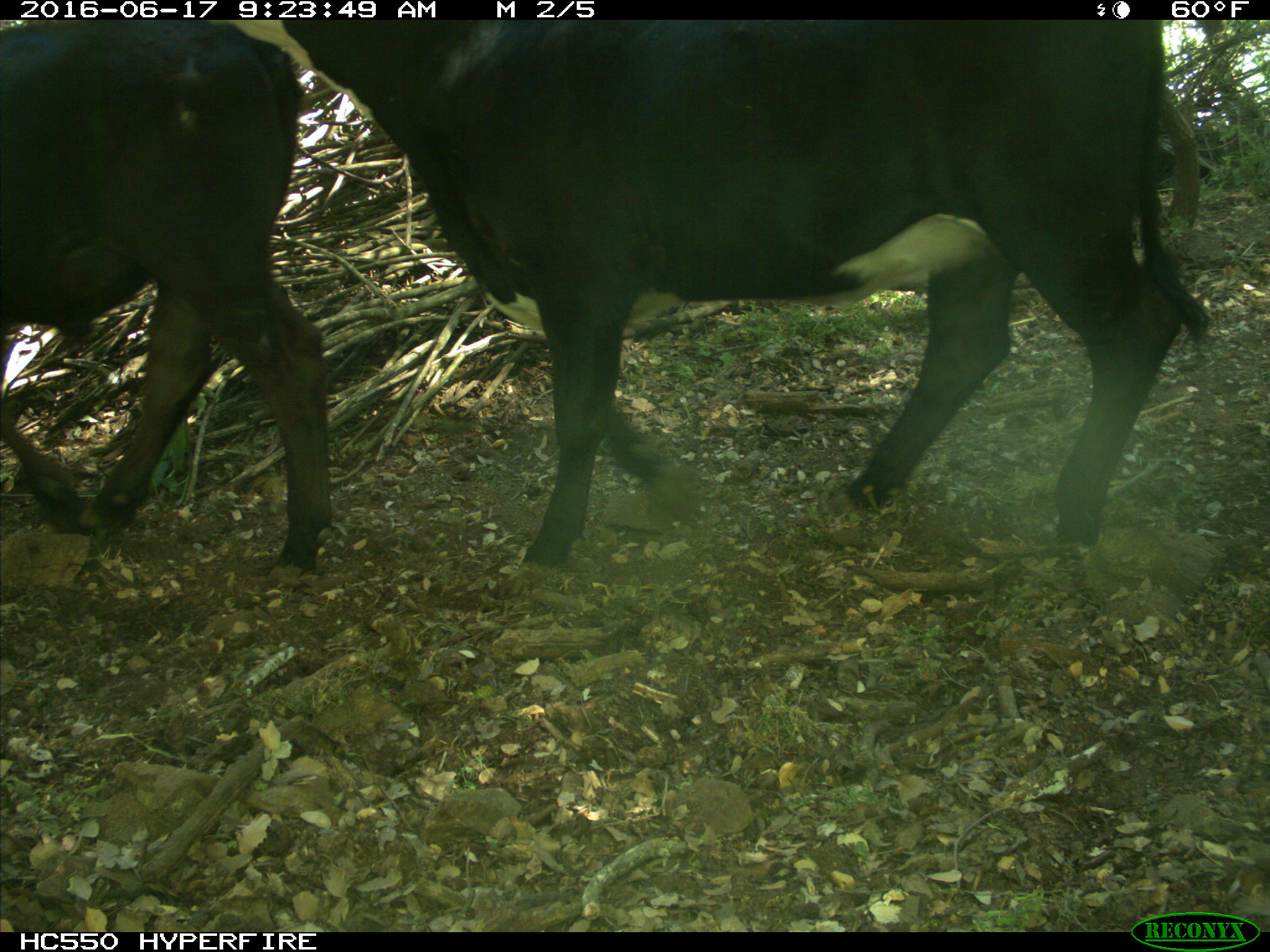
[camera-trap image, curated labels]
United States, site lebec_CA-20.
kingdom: Animalia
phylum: Chordata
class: Mammalia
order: Artiodactyla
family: Bovidae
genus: Bos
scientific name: Bos taurus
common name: domestic cow